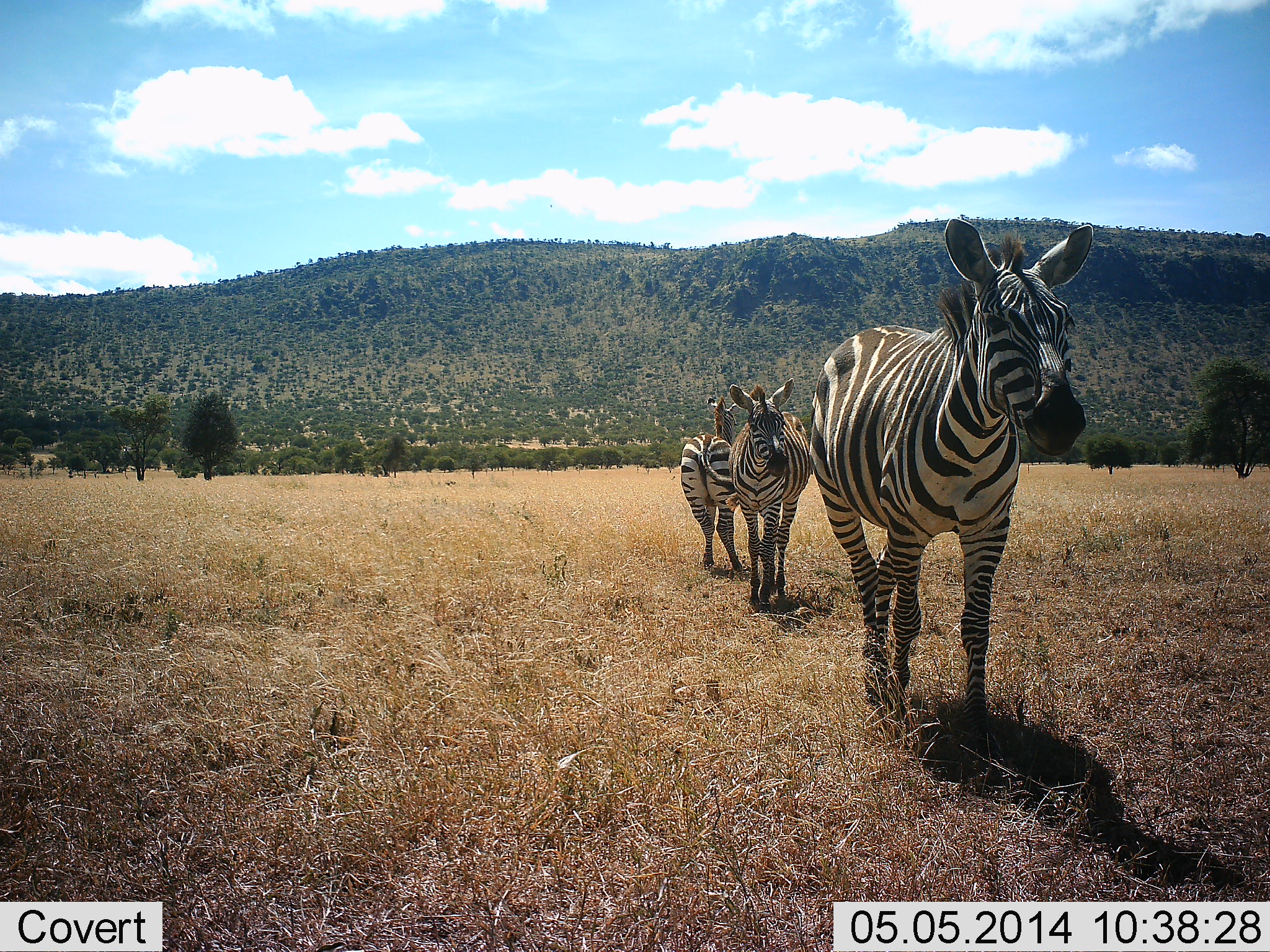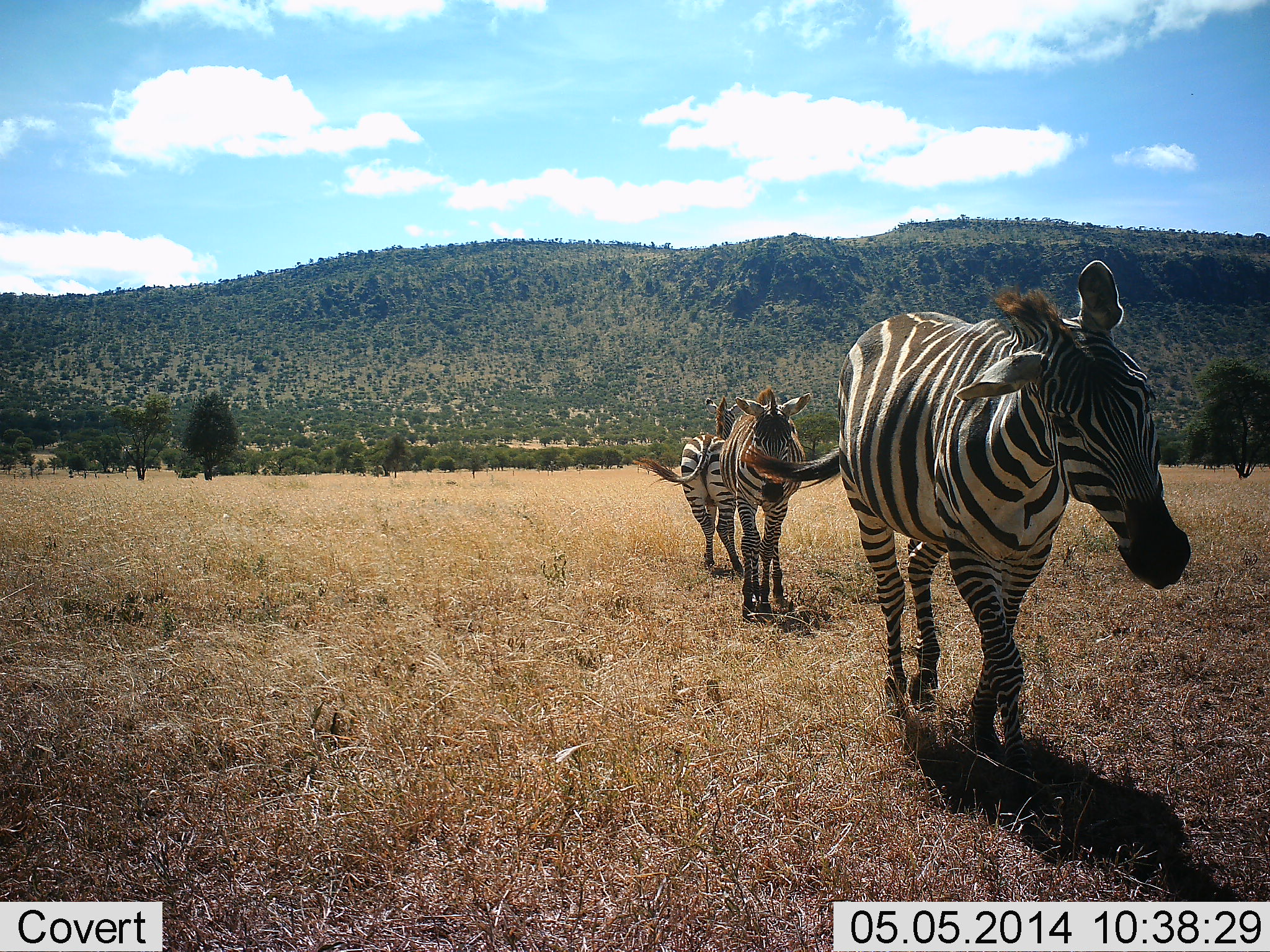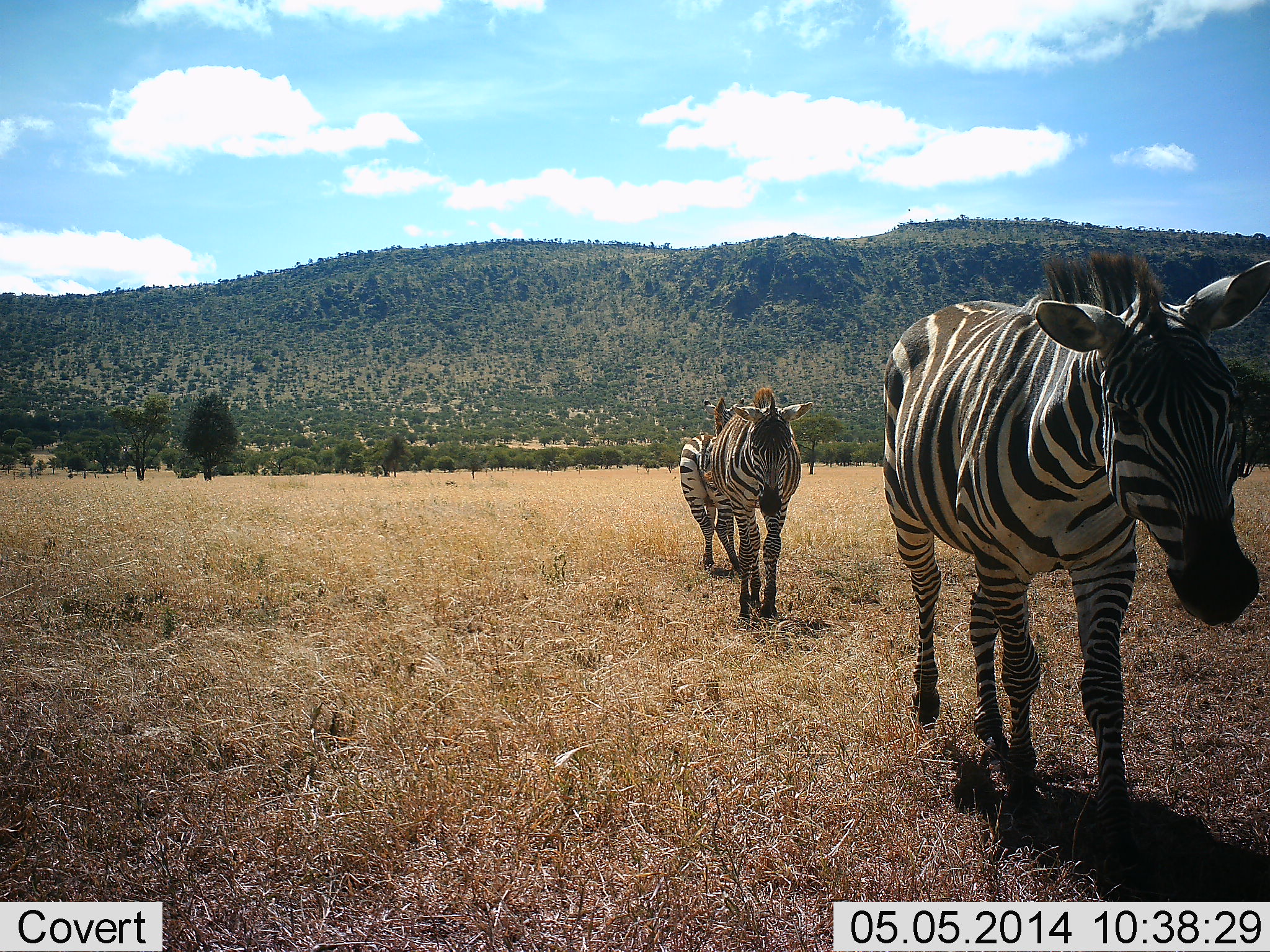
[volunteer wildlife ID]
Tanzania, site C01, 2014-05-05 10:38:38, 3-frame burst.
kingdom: Animalia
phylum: Chordata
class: Mammalia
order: Perissodactyla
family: Equidae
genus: Equus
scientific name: Equus quagga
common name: plains zebra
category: zebra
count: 3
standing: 60%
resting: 0%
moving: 100%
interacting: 0%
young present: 0%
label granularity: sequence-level